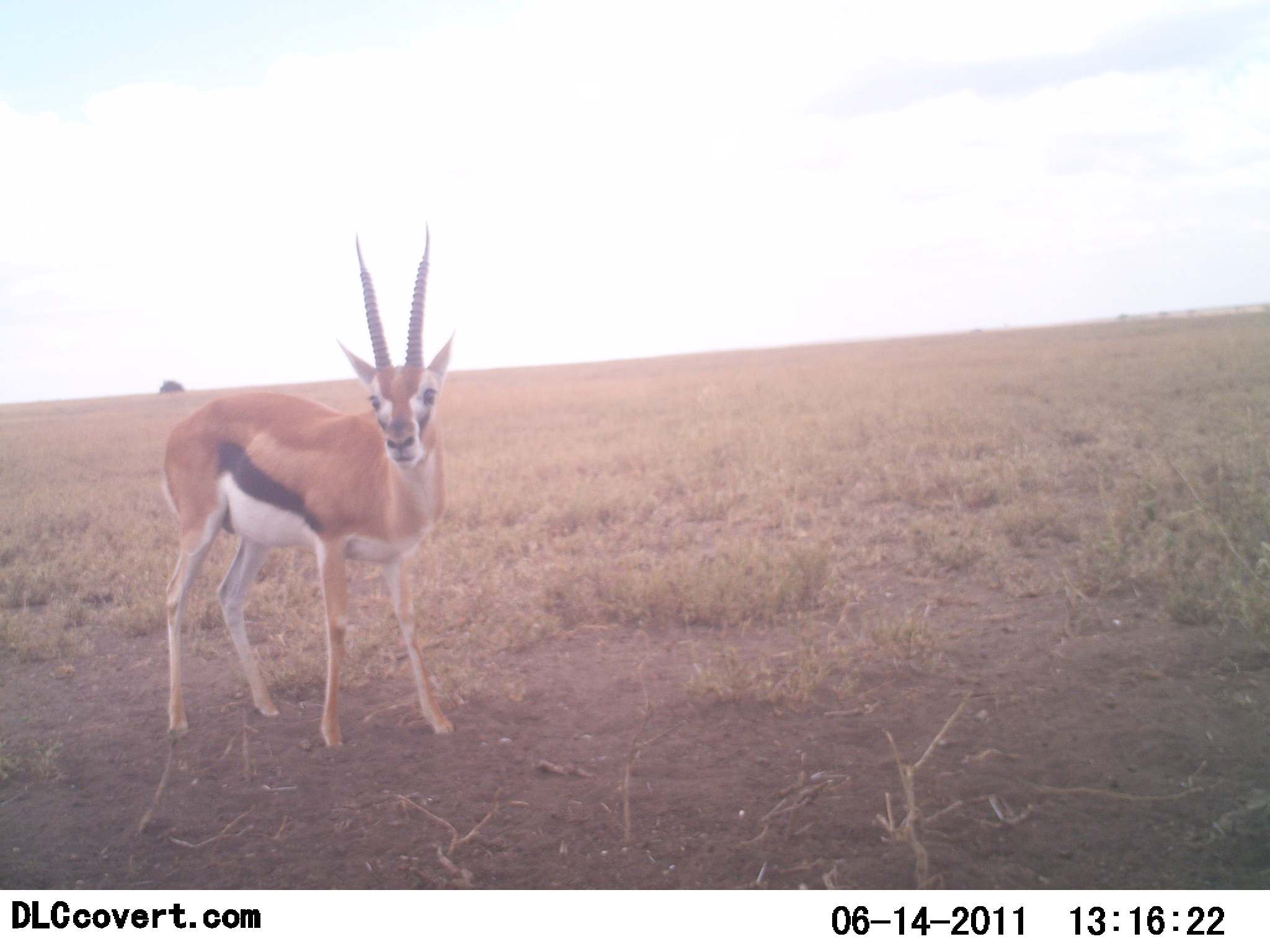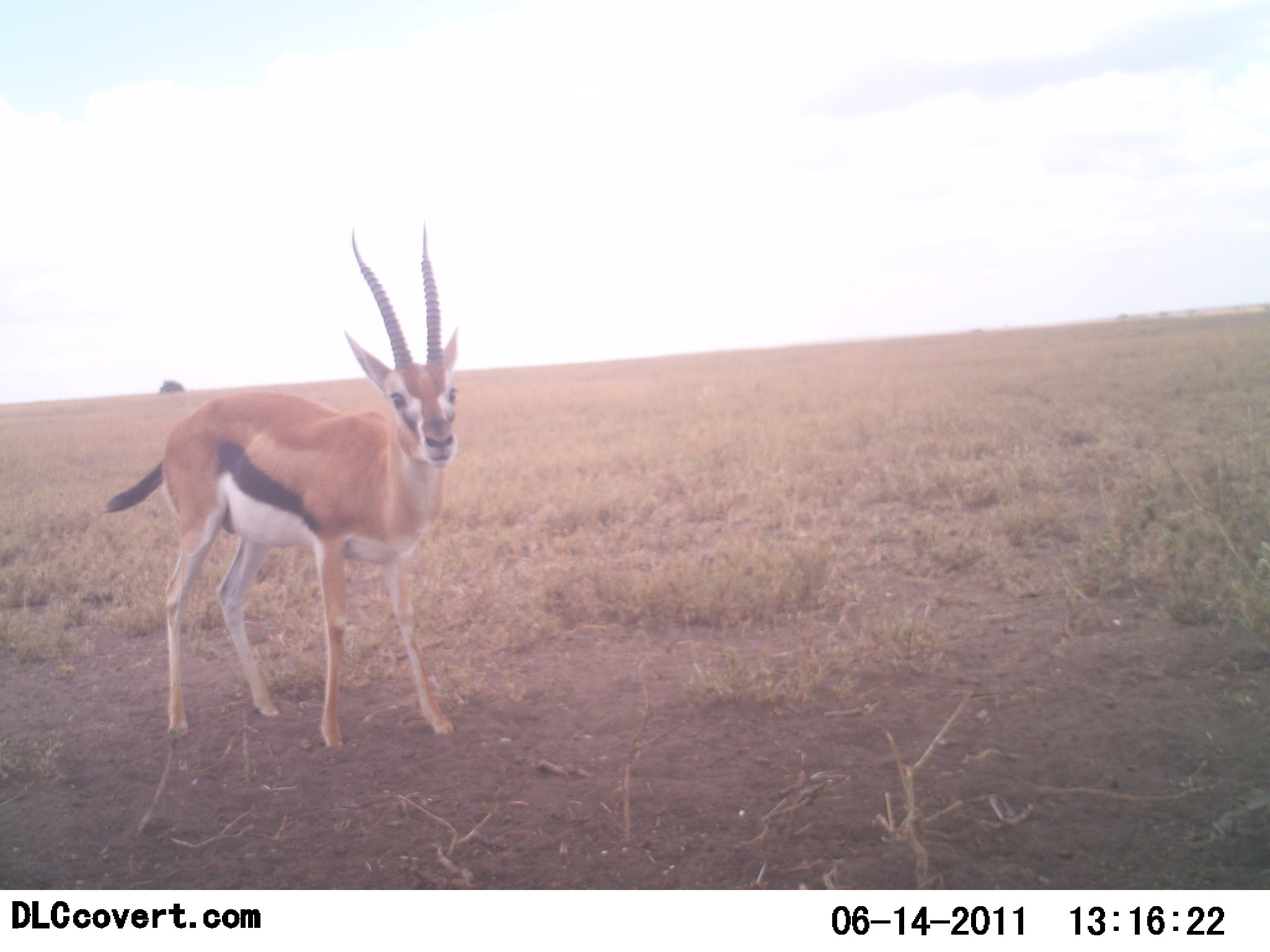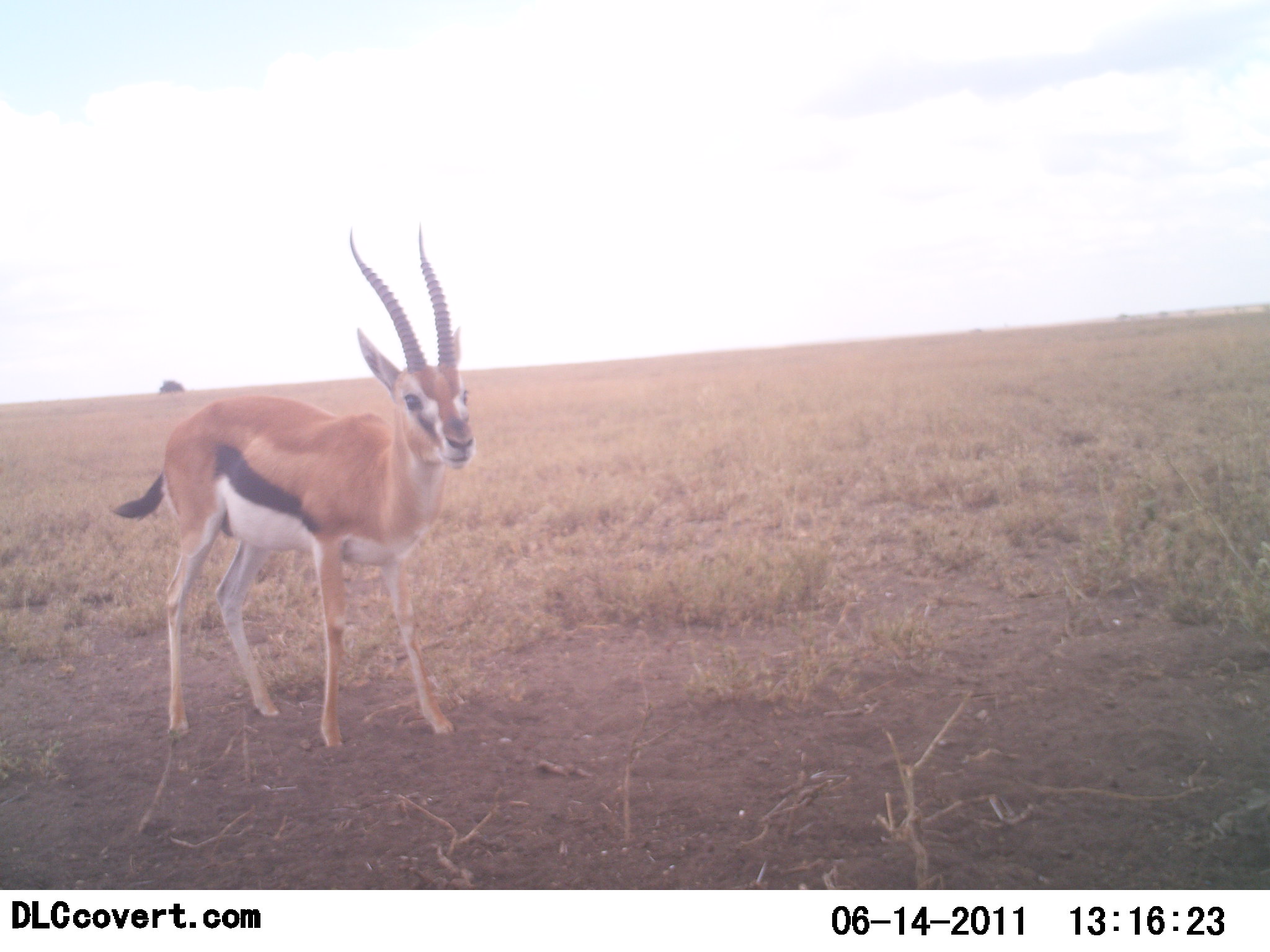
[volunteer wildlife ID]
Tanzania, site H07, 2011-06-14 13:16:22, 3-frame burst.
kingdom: Animalia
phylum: Chordata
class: Mammalia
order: Artiodactyla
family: Bovidae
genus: Eudorcas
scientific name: Eudorcas thomsonii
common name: thomson's gazelle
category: gazellethomsons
Gazellethomsons (thomson's gazelle) (Eudorcas thomsonii), count 1. Behavior (volunteer vote fractions): standing 100%, resting 8%, moving 8%, interacting 8%. Young present (vote fraction): 0%. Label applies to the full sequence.